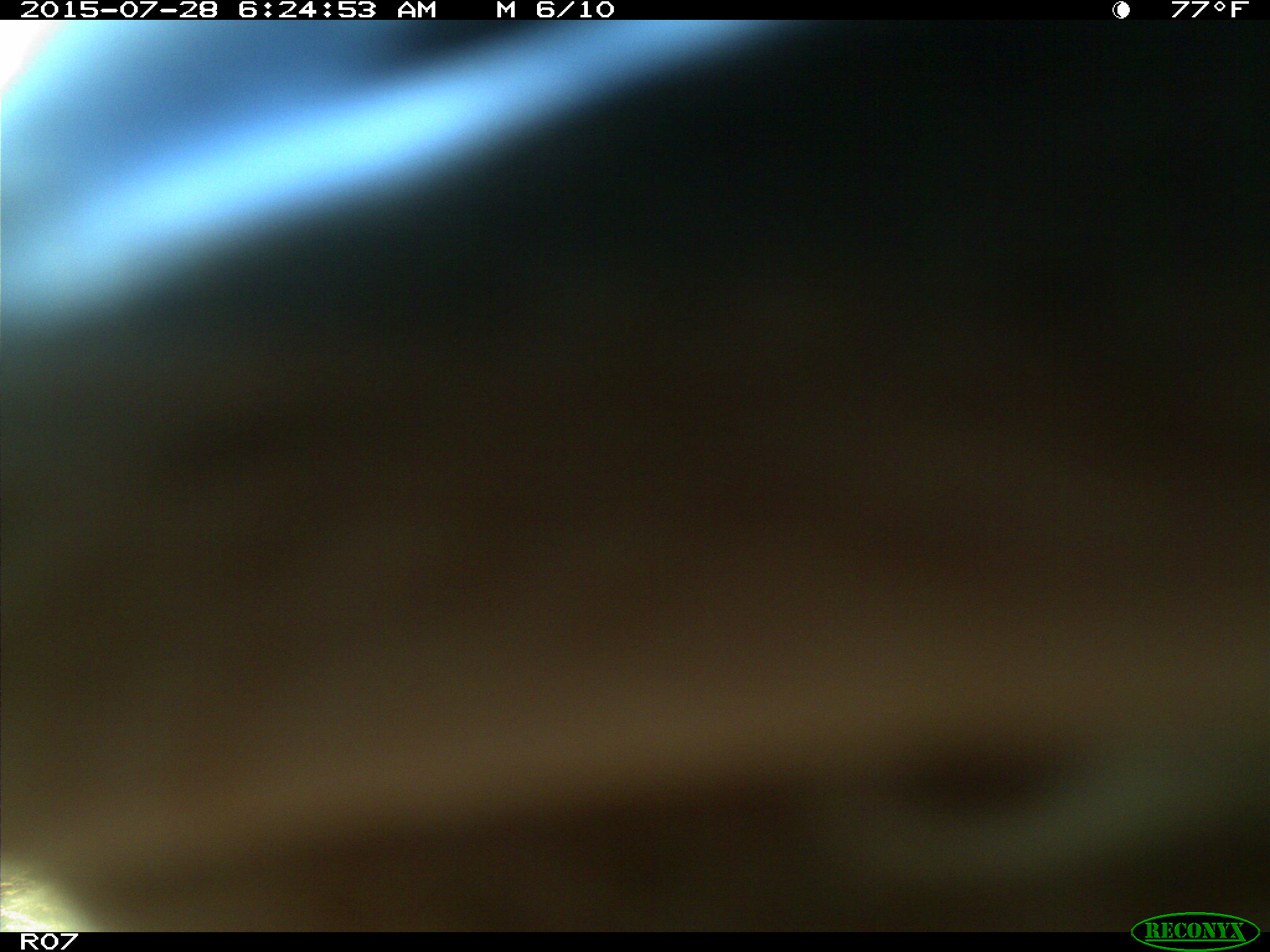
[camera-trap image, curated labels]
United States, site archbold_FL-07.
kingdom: Animalia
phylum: Chordata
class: Mammalia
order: Artiodactyla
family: Bovidae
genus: Bos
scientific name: Bos taurus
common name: domestic cow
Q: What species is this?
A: Bos taurus (domestic cow).